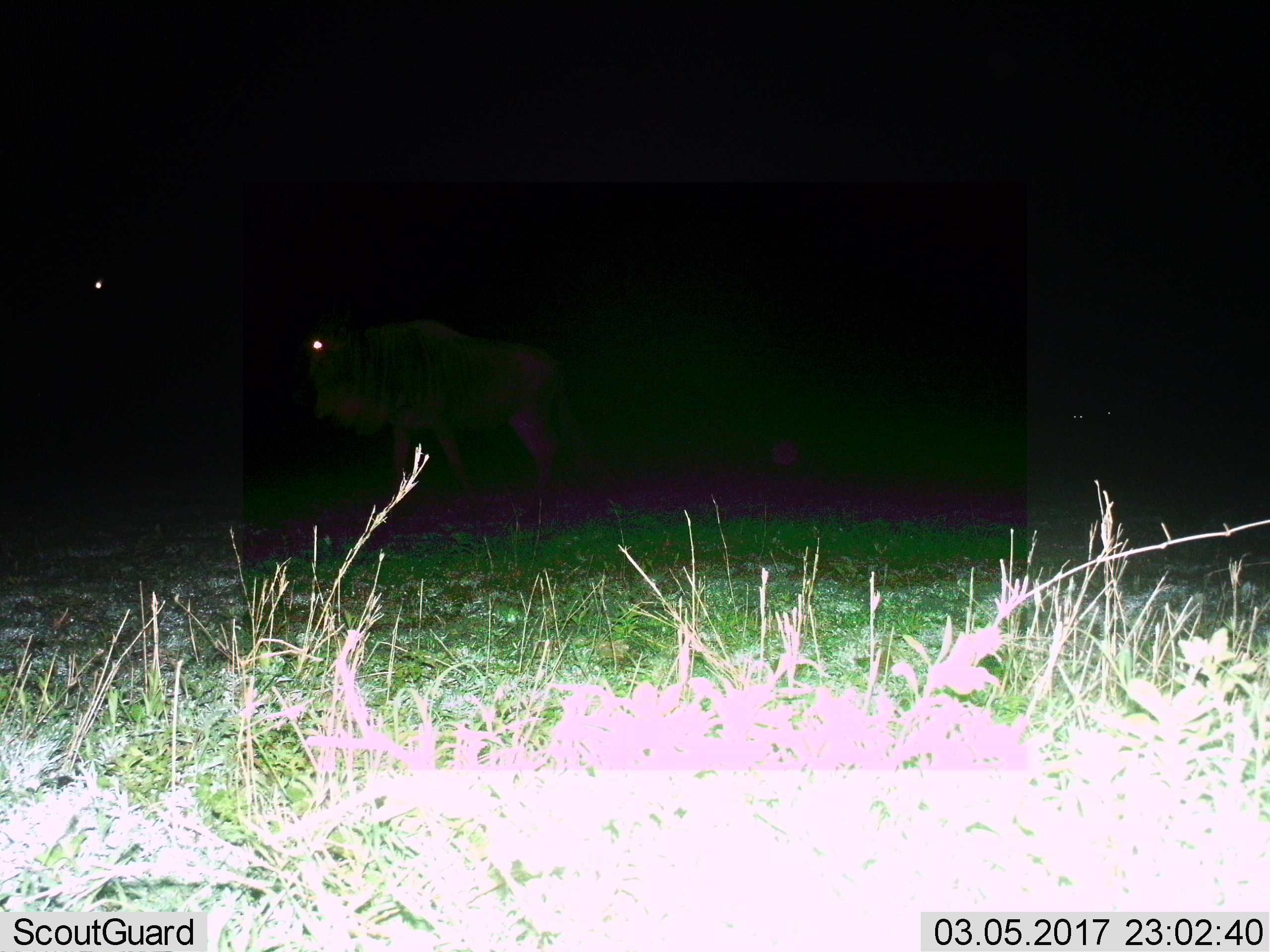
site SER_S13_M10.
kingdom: Animalia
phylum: Chordata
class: Mammalia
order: Artiodactyla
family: Bovidae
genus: Connochaetes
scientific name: Connochaetes taurinus taurinus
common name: blue wildebeest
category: wildebeestblue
Wildebeestblue (blue wildebeest) (Connochaetes taurinus taurinus), count 1. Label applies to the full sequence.